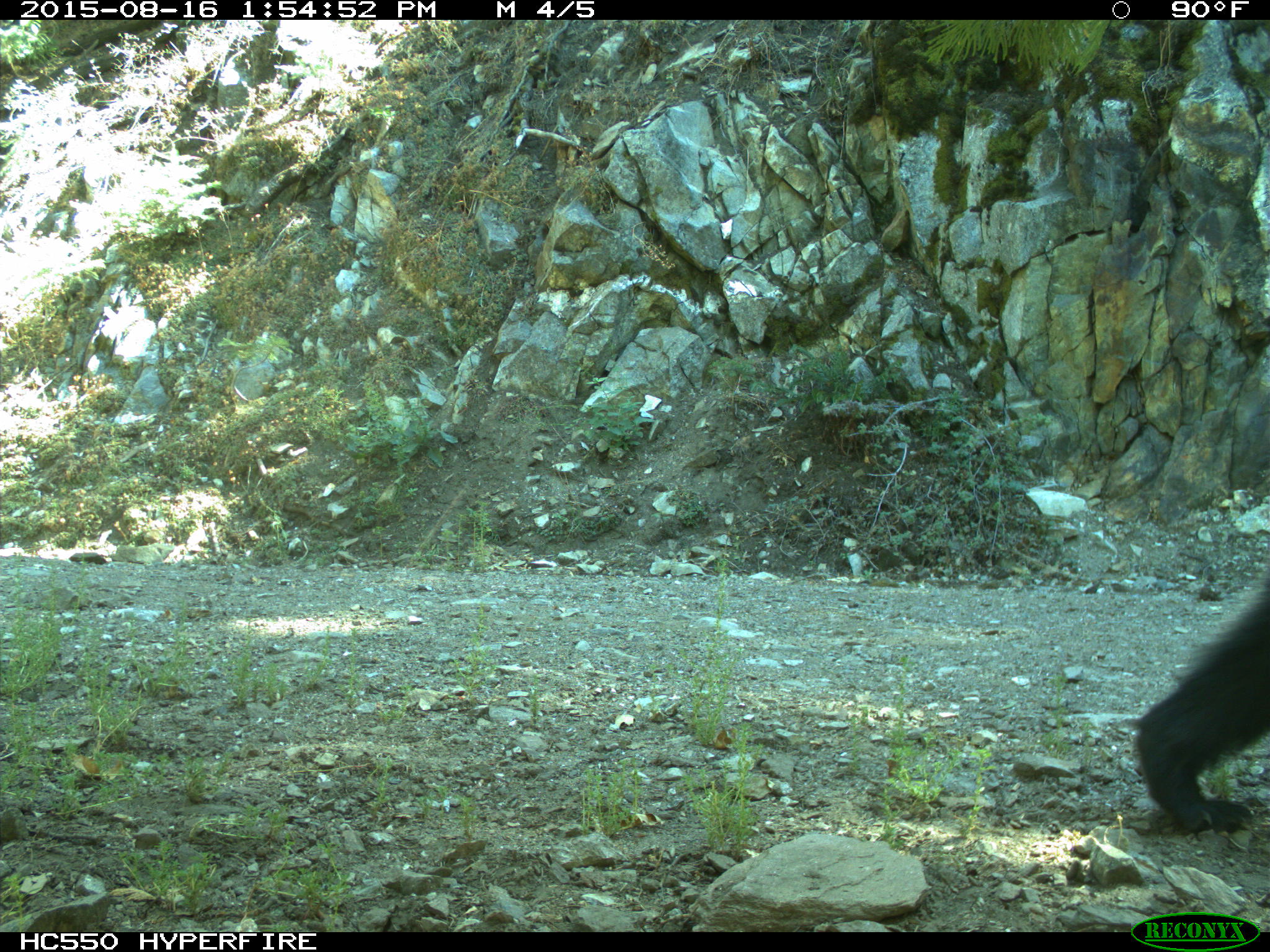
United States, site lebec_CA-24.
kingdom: Animalia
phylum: Chordata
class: Mammalia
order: Carnivora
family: Ursidae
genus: Ursus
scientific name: Ursus americanus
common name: american black bear